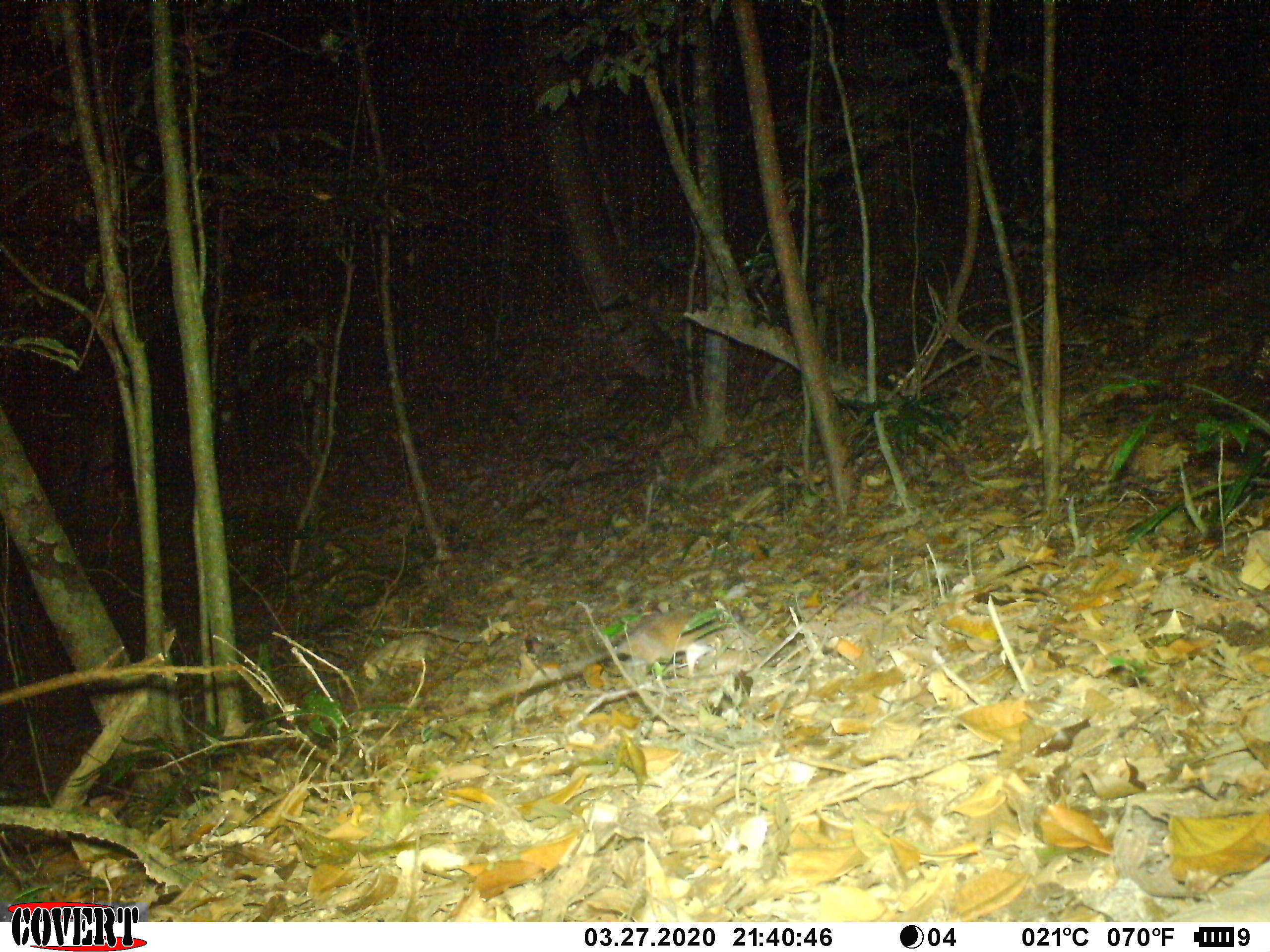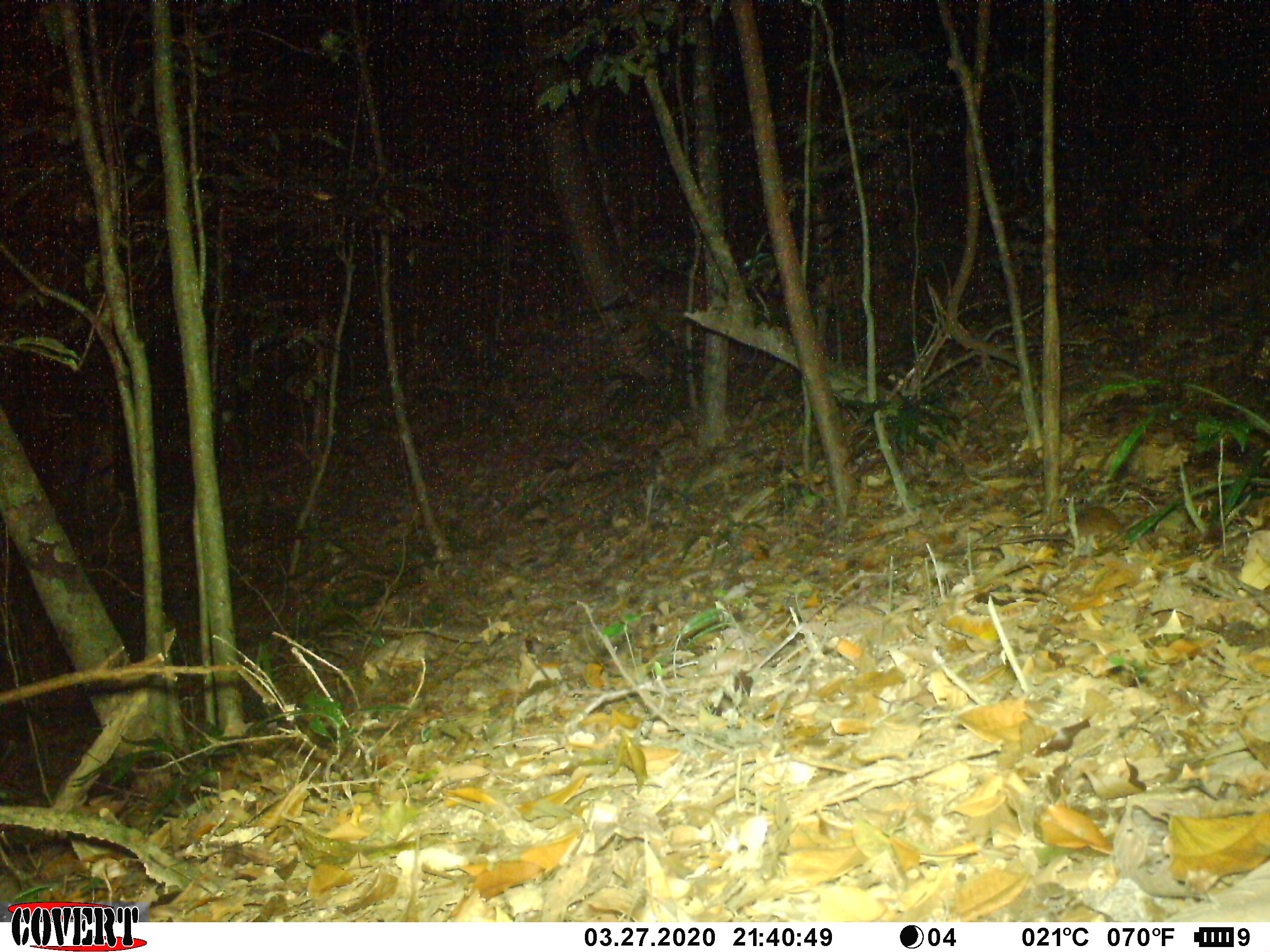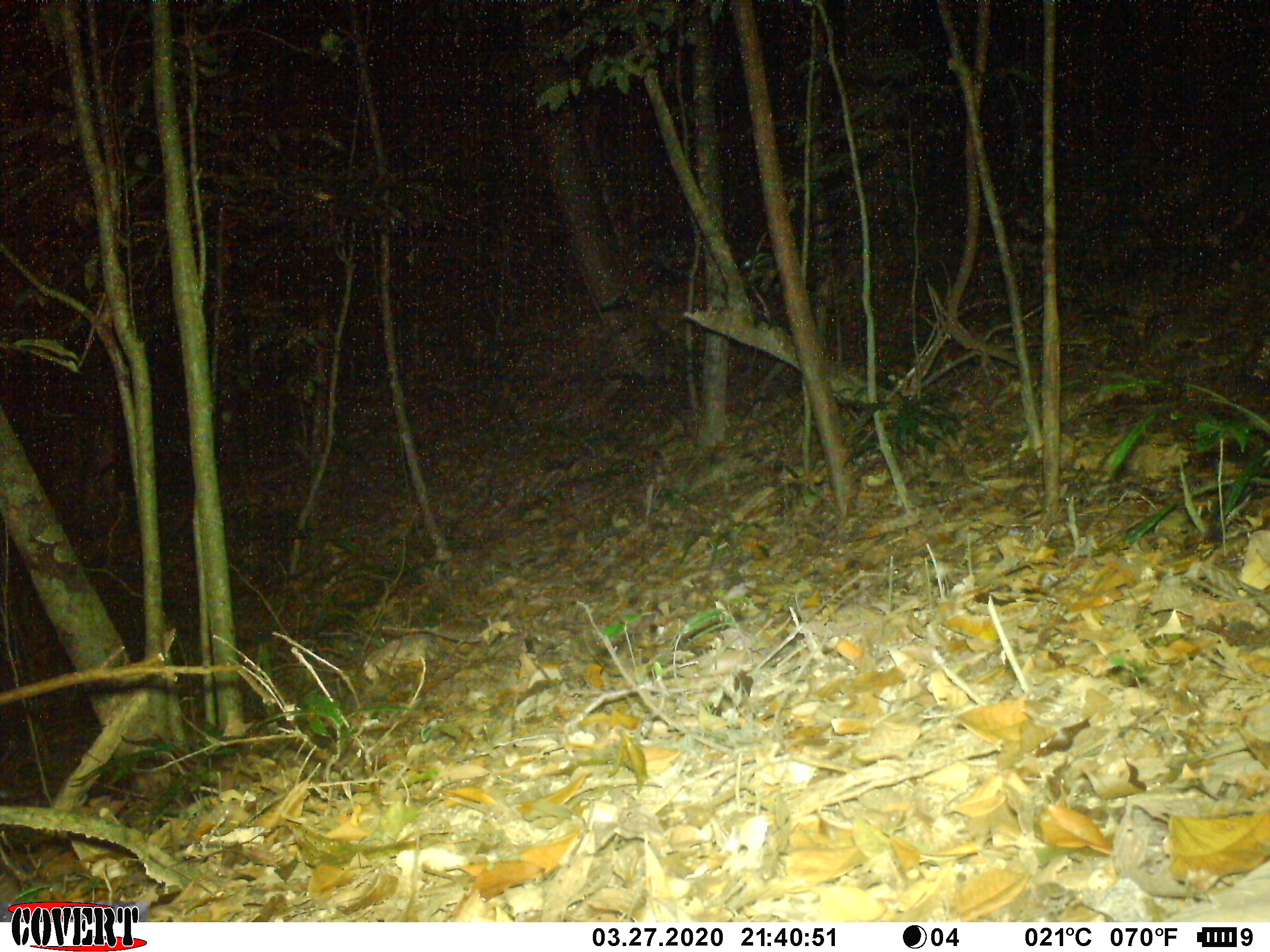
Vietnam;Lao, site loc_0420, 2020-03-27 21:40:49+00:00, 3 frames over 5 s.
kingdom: Animalia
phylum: Chordata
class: Mammalia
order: Rodentia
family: Muridae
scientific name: Muridae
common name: old-world mice and rats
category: unidentified murid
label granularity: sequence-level